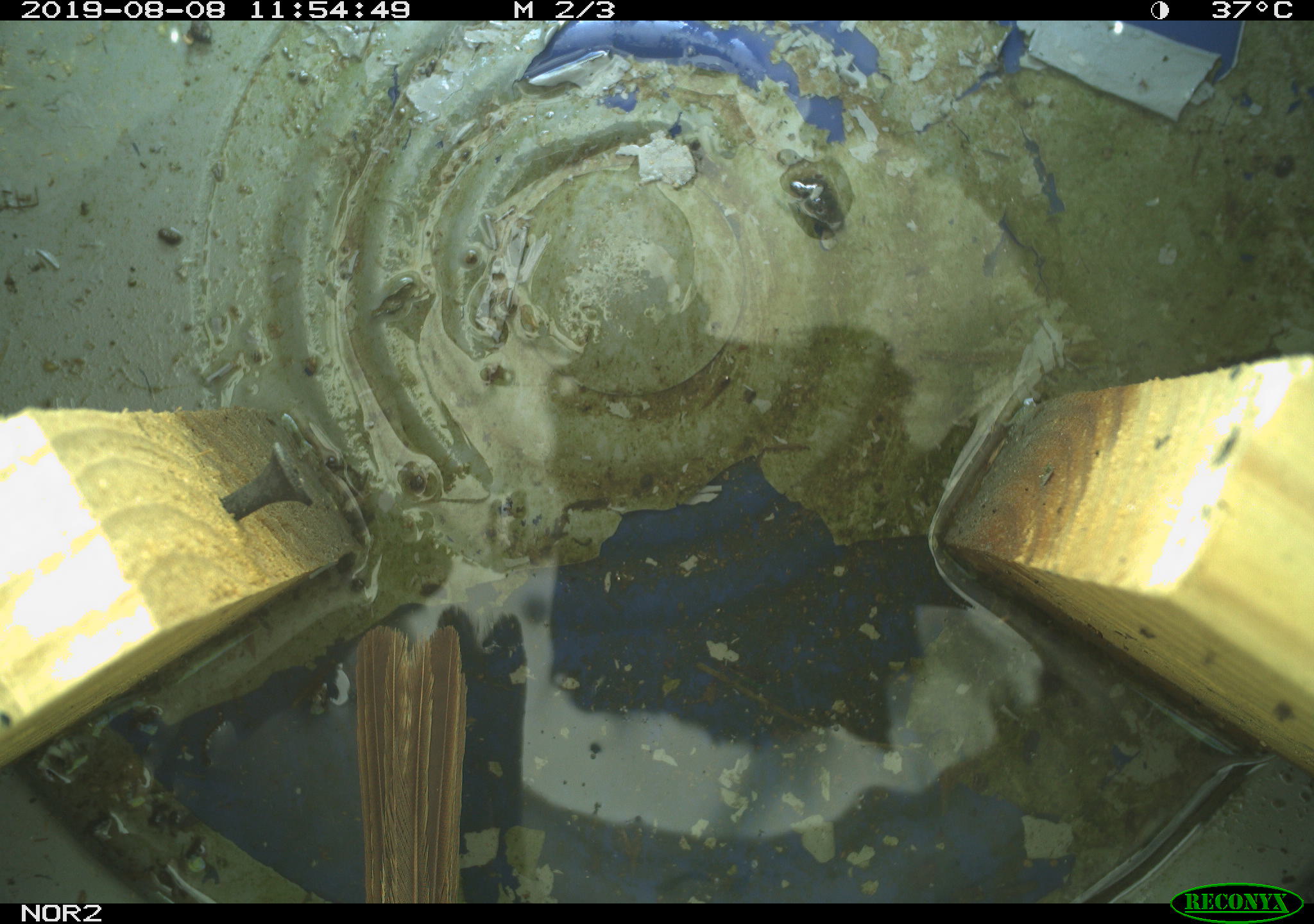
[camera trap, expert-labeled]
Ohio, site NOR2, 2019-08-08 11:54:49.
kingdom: Animalia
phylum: Chordata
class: Aves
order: Passeriformes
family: Passerellidae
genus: Melospiza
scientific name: Melospiza melodia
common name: song sparrow